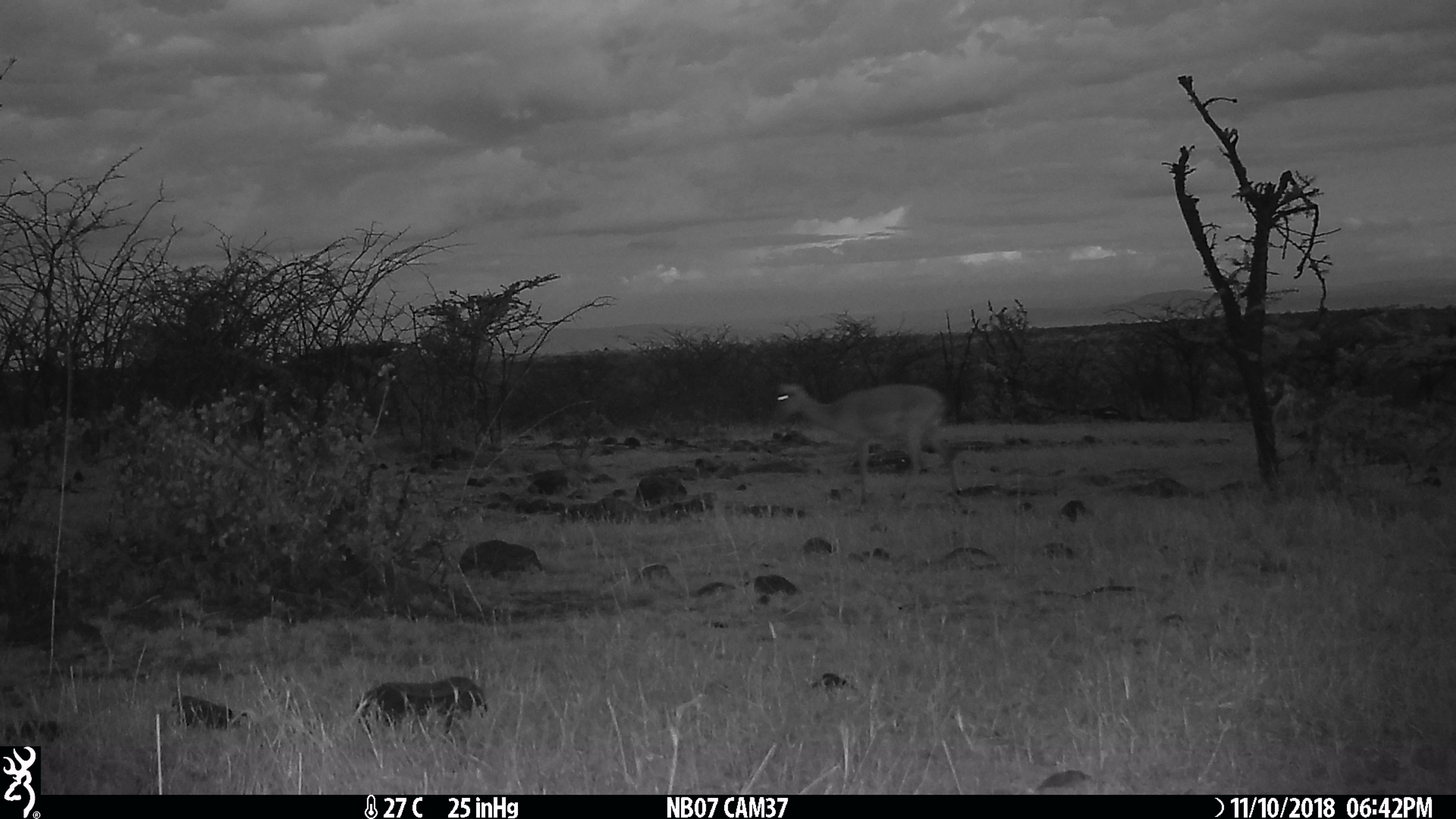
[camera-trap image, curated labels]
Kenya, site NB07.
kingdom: Animalia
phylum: Chordata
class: Mammalia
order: Artiodactyla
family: Bovidae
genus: Aepyceros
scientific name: Aepyceros melampus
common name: impala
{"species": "impala (Aepyceros melampus)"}